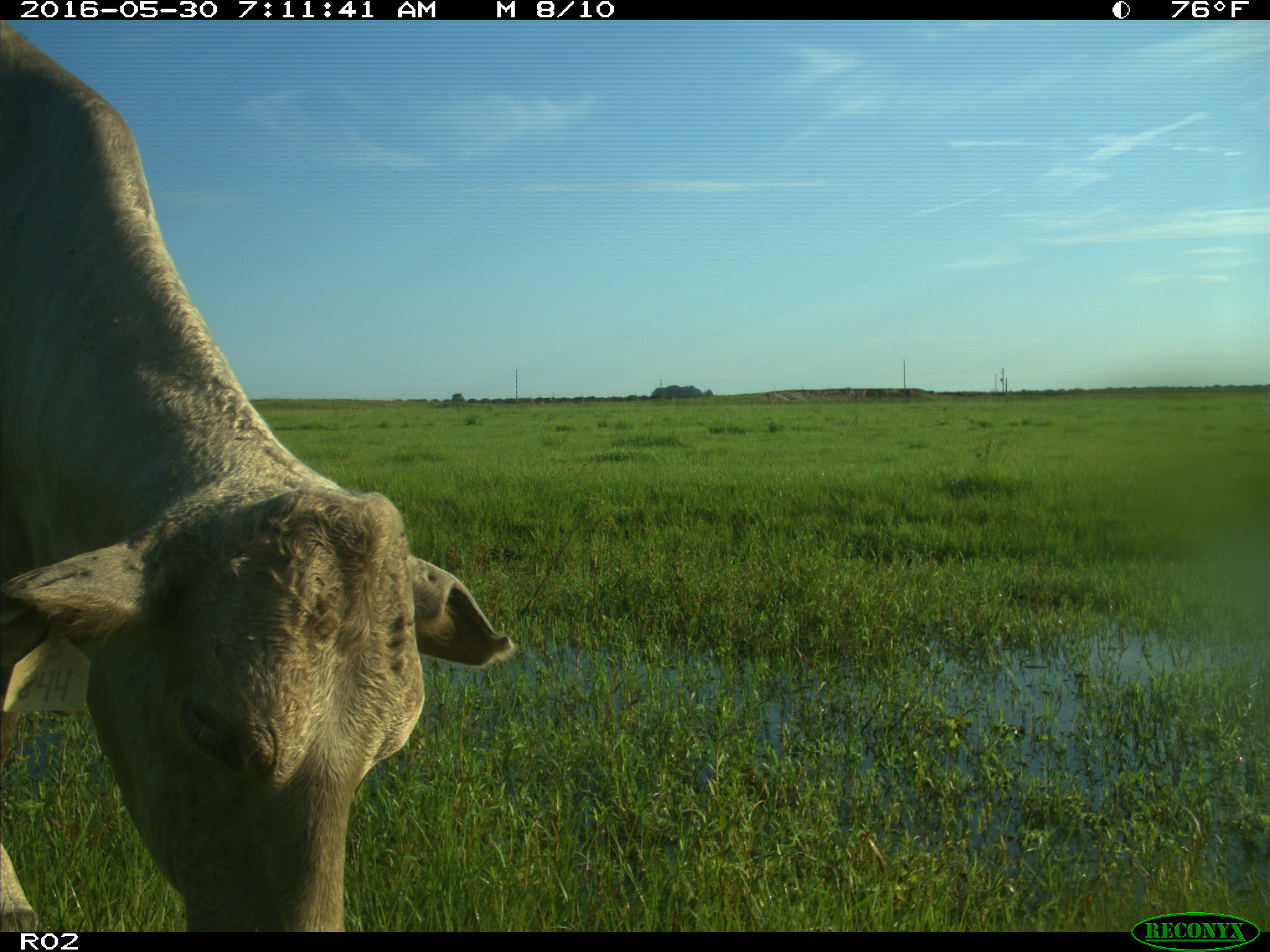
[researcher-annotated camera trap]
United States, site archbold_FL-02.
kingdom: Animalia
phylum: Chordata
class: Mammalia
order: Artiodactyla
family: Bovidae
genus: Bos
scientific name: Bos taurus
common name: domestic cow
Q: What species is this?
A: Bos taurus (domestic cow).